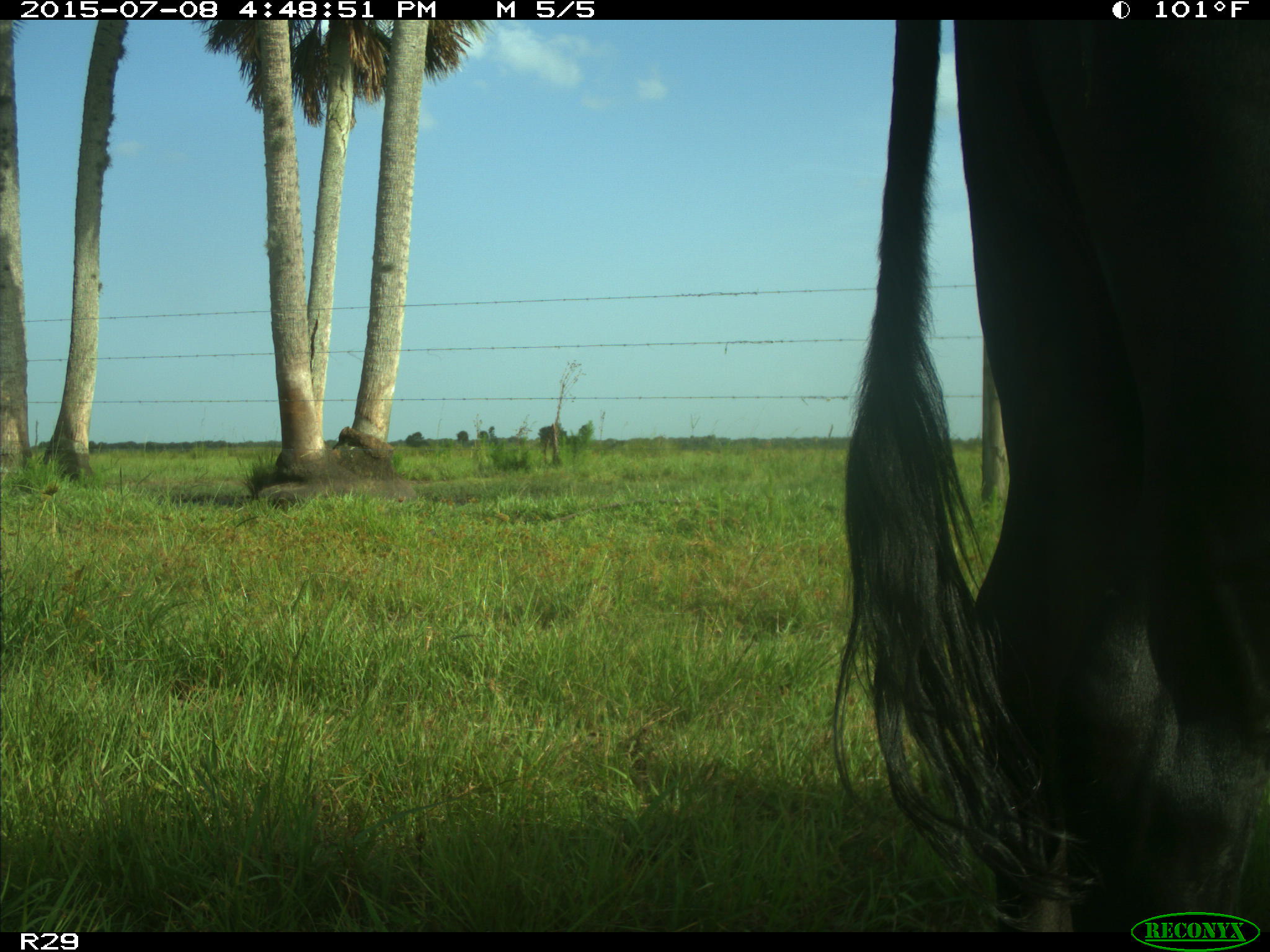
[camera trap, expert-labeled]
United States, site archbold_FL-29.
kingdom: Animalia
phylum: Chordata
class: Mammalia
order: Artiodactyla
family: Bovidae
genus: Bos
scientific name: Bos taurus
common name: domestic cow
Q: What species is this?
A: Bos taurus (domestic cow).